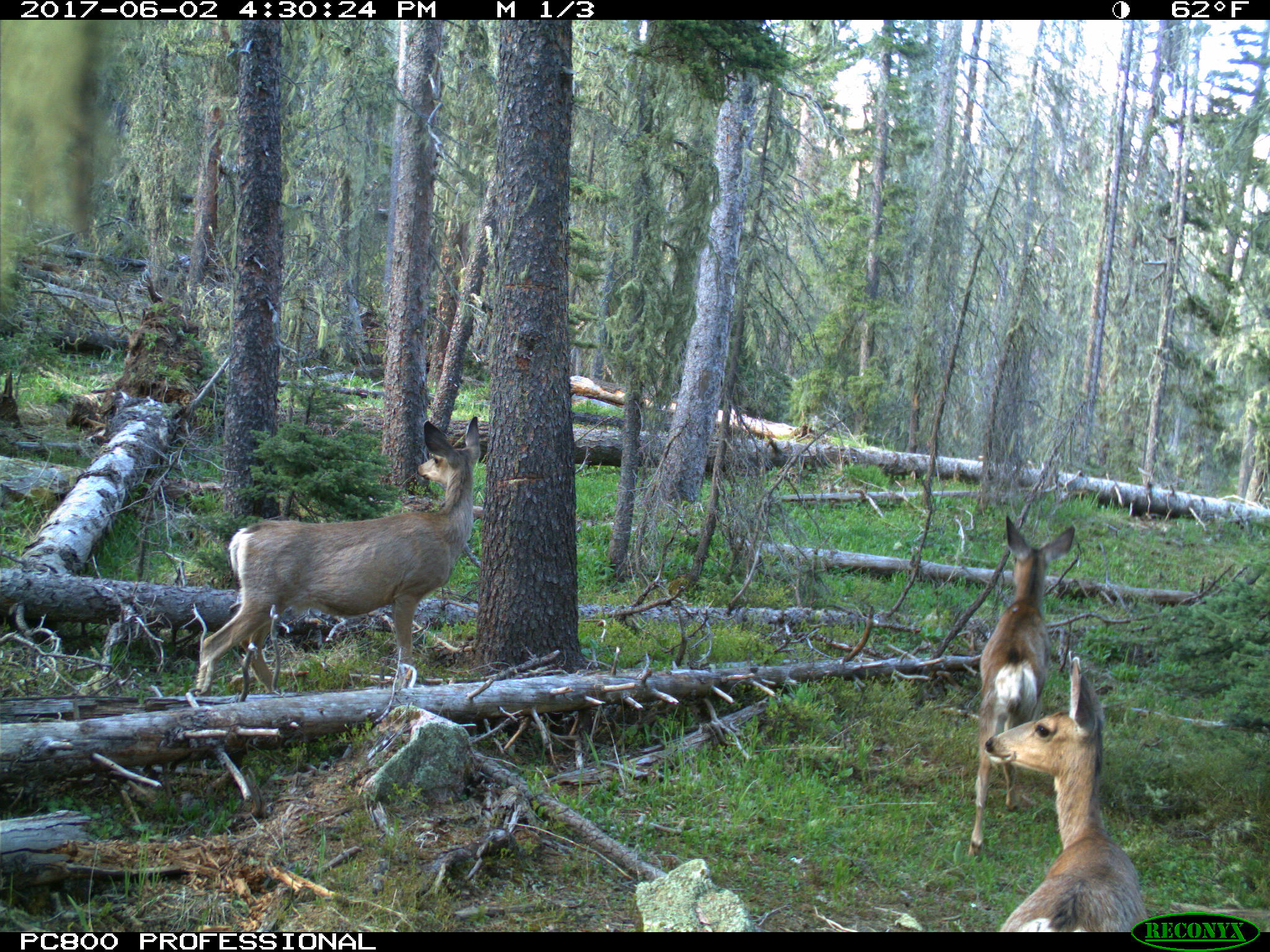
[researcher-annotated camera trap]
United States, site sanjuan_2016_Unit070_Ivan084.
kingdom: Animalia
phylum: Chordata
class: Mammalia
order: Artiodactyla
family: Cervidae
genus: Odocoileus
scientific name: Odocoileus hemionus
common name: mule deer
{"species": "Odocoileus hemionus (mule deer)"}